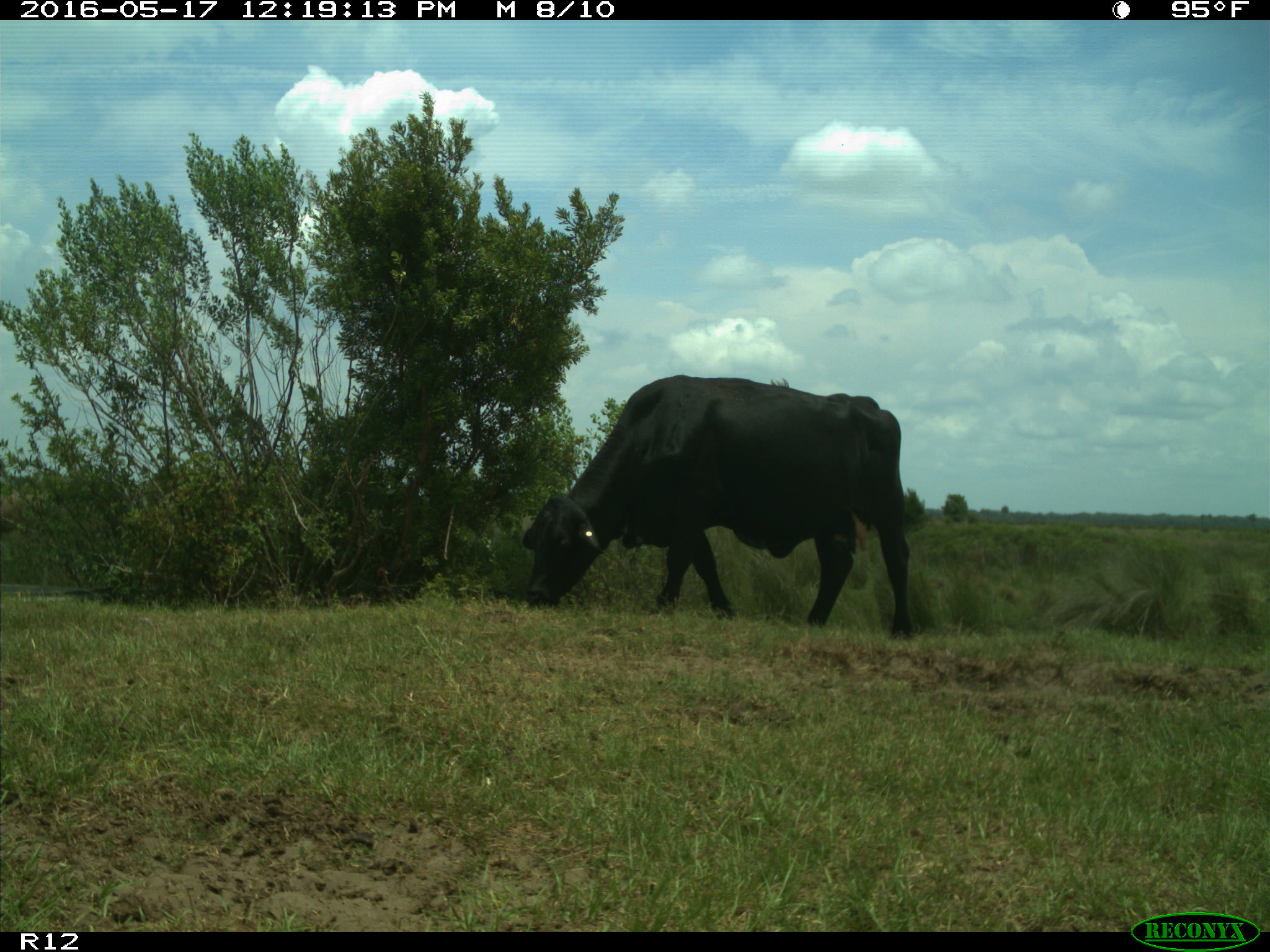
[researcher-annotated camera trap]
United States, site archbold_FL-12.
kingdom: Animalia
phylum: Chordata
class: Mammalia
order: Artiodactyla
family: Bovidae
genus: Bos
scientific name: Bos taurus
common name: domestic cow